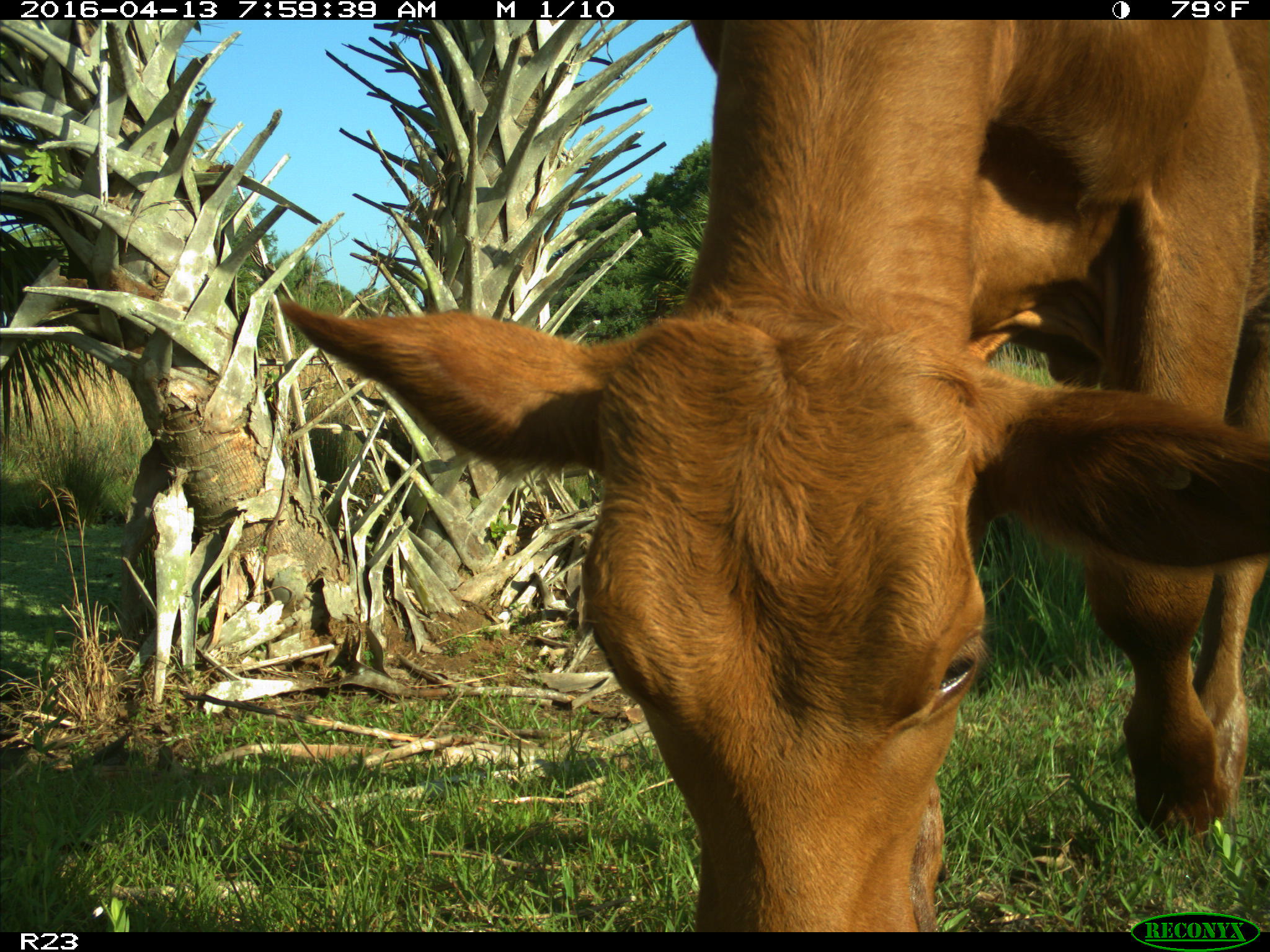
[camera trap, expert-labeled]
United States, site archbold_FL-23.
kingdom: Animalia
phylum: Chordata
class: Mammalia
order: Artiodactyla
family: Bovidae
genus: Bos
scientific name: Bos taurus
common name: domestic cow